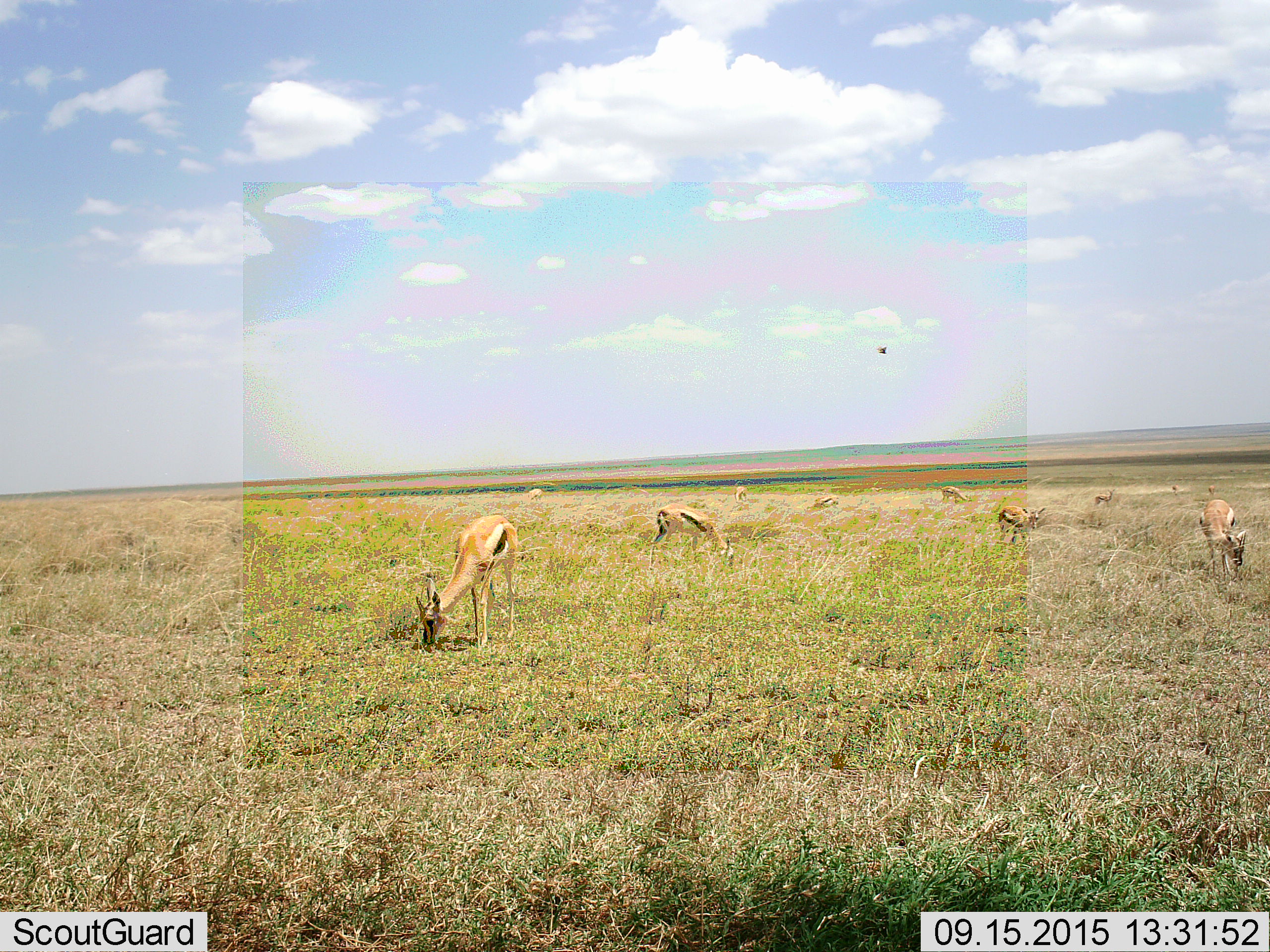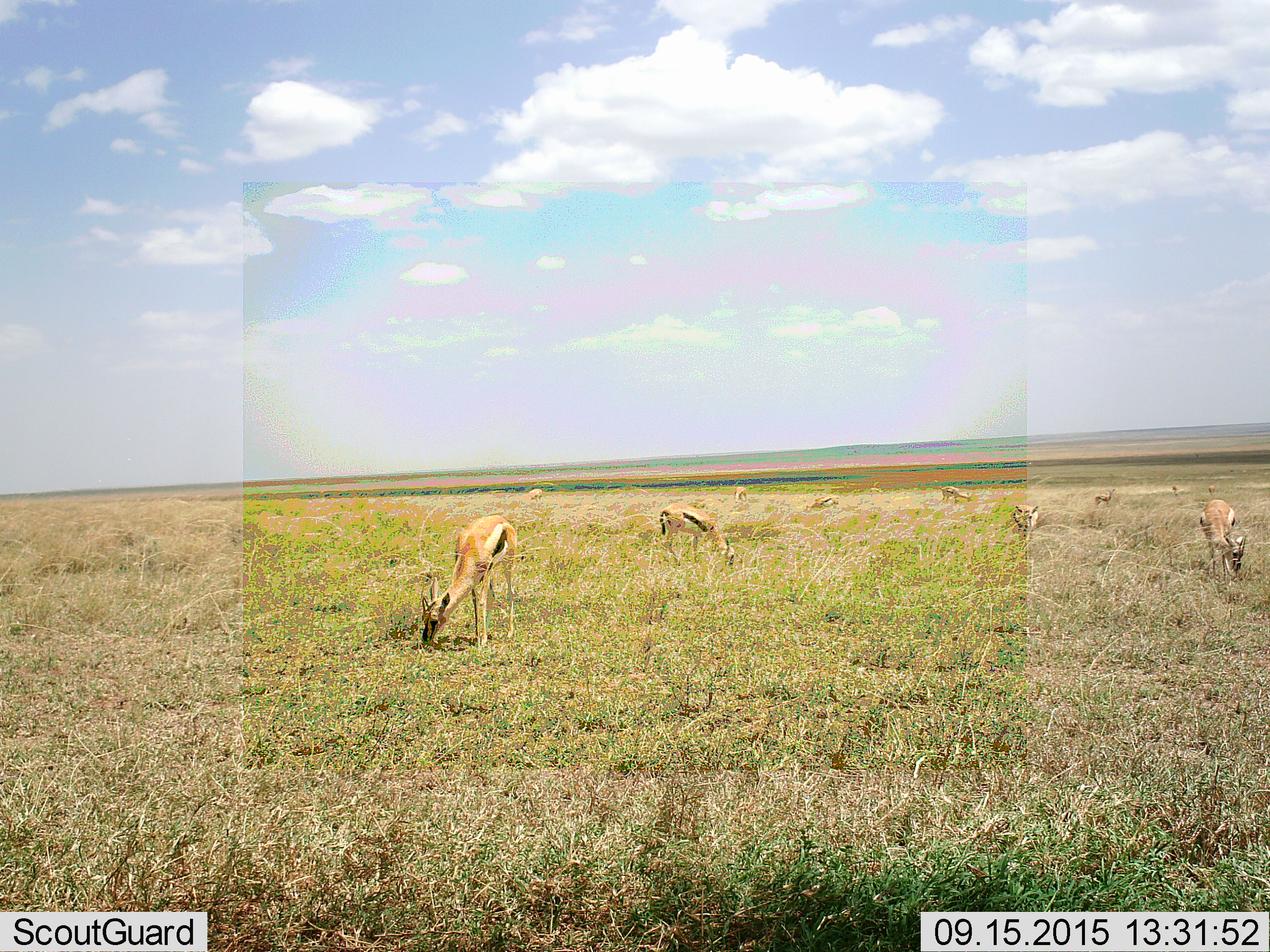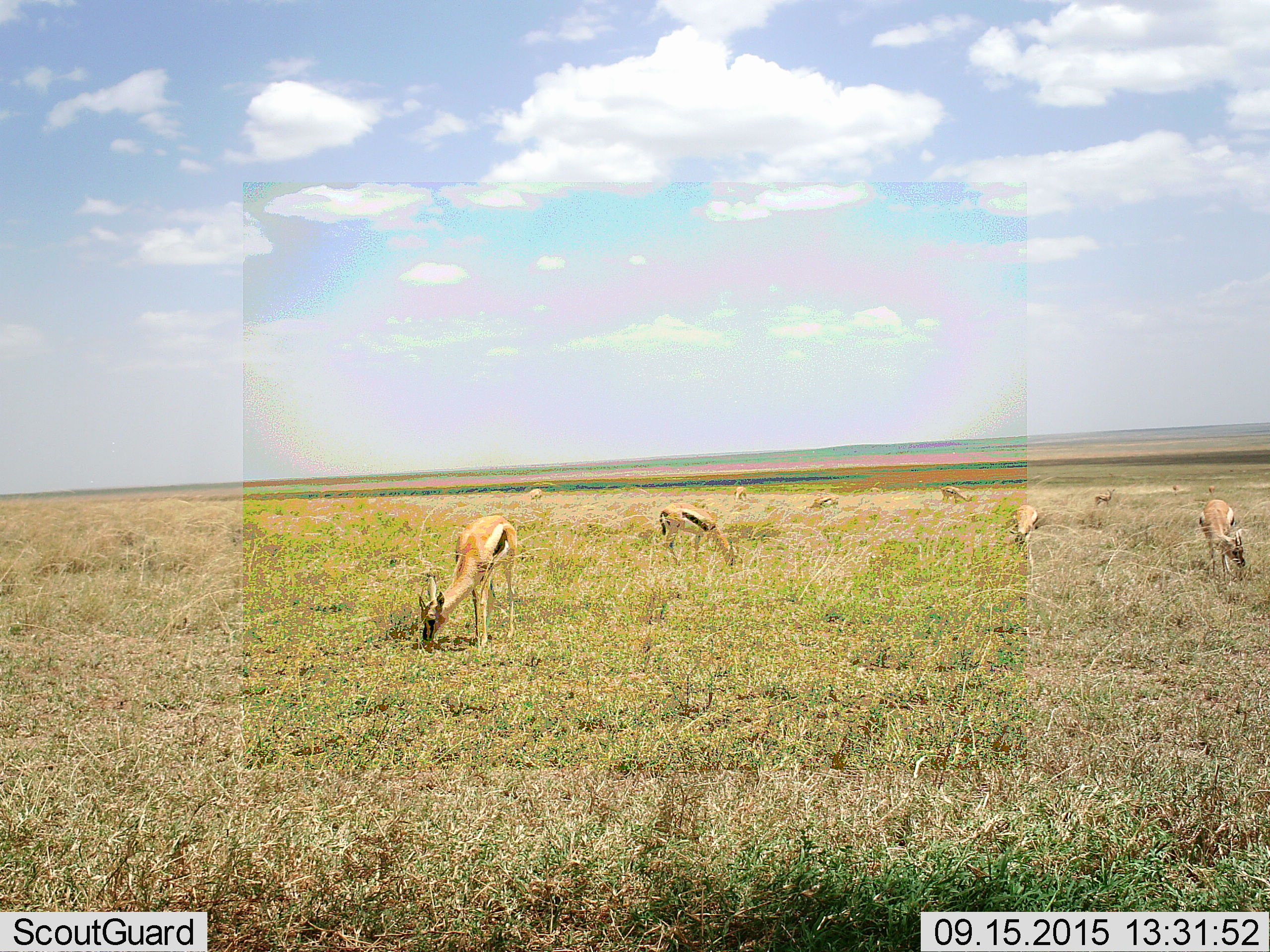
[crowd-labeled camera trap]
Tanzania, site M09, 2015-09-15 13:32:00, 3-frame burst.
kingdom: Animalia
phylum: Chordata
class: Mammalia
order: Artiodactyla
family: Bovidae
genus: Eudorcas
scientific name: Eudorcas thomsonii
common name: thomson's gazelle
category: gazellethomsons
Gazellethomsons (thomson's gazelle) (Eudorcas thomsonii), count 11-50. Behavior (volunteer vote fractions): standing 30%, resting 0%, moving 10%, interacting 0%. Young present (vote fraction): 0%. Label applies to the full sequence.